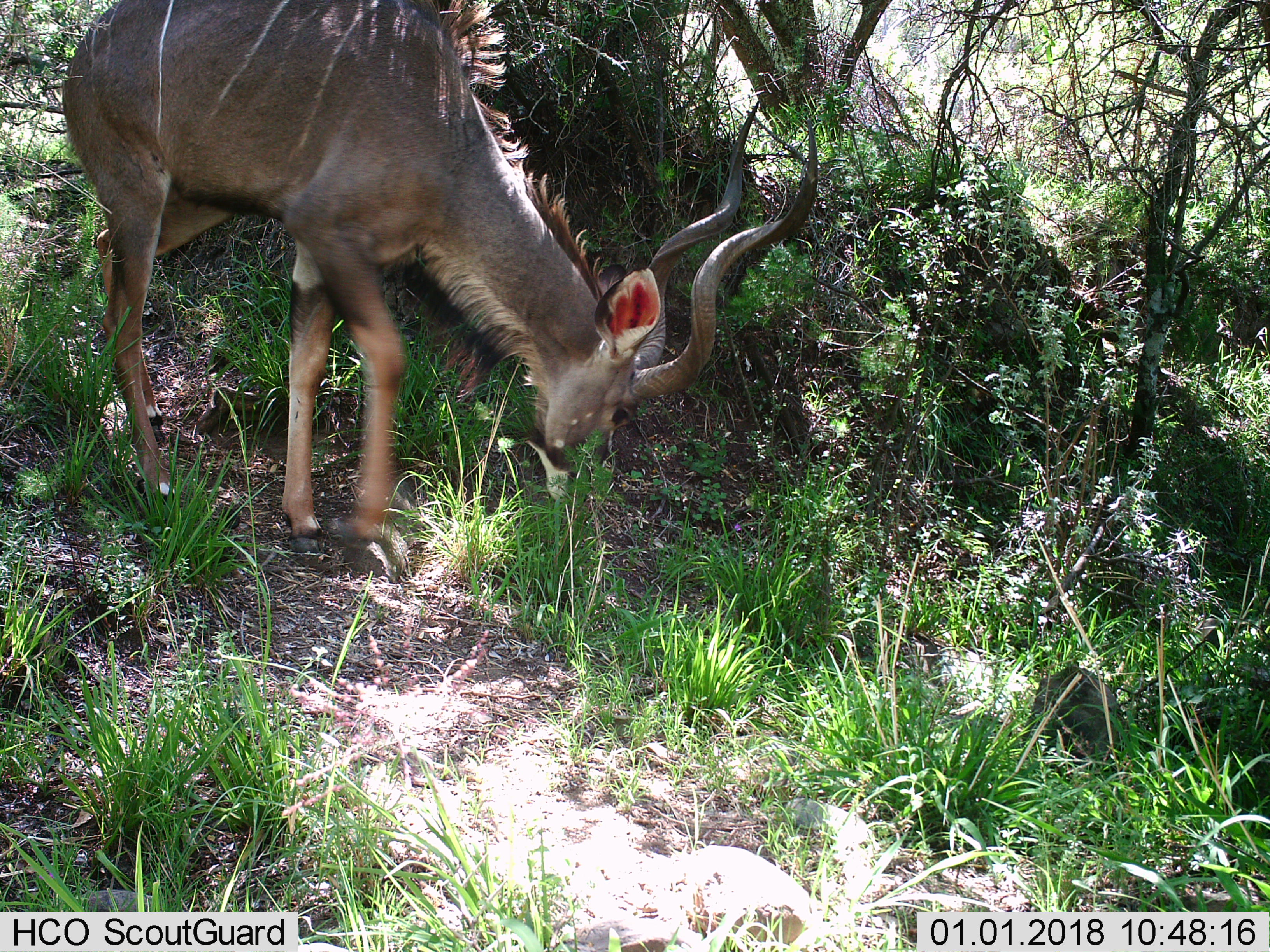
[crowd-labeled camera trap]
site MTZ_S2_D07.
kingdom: Animalia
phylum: Chordata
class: Mammalia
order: Artiodactyla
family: Bovidae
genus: Tragelaphus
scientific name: Tragelaphus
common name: kudu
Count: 1.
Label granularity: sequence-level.